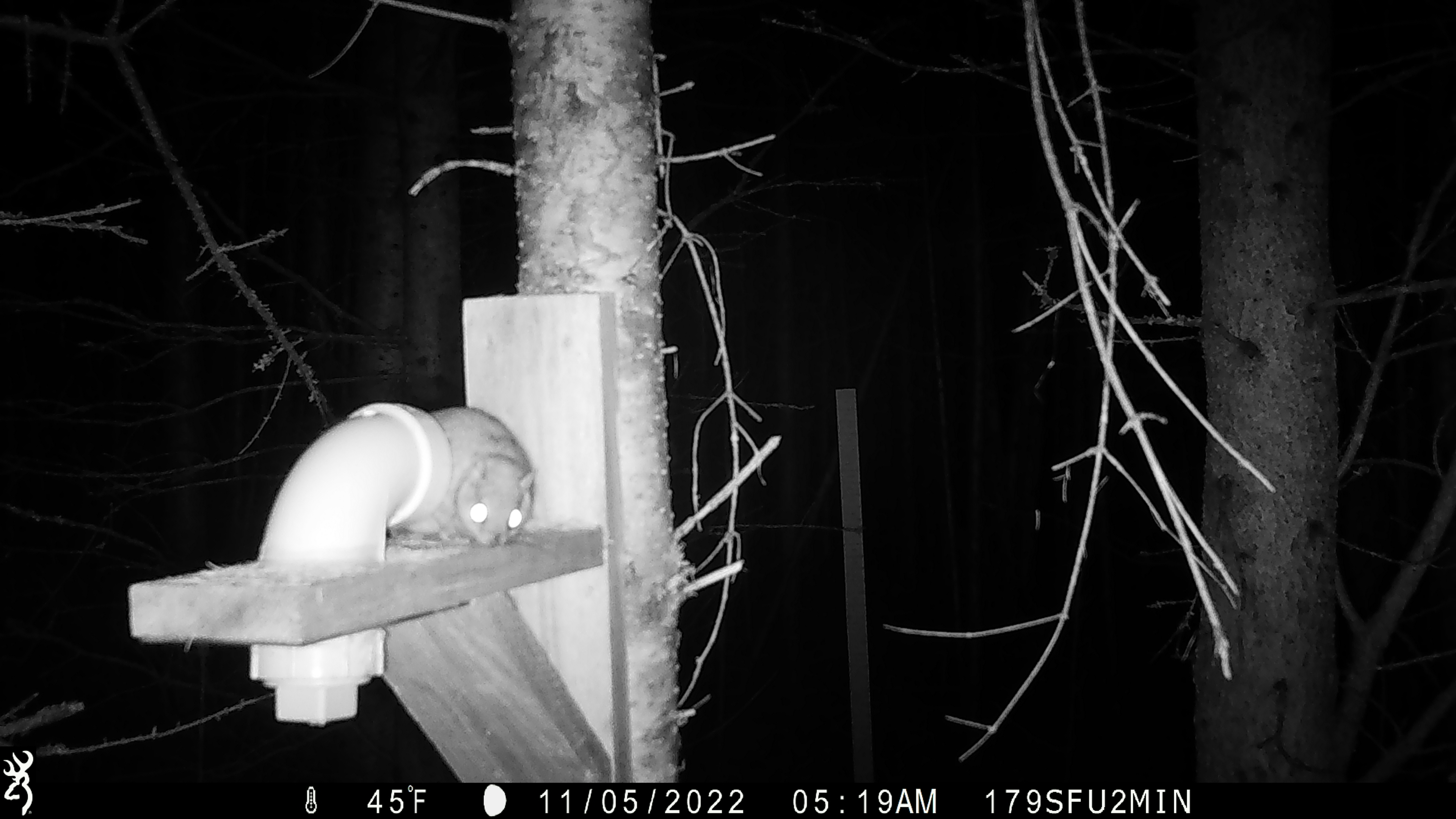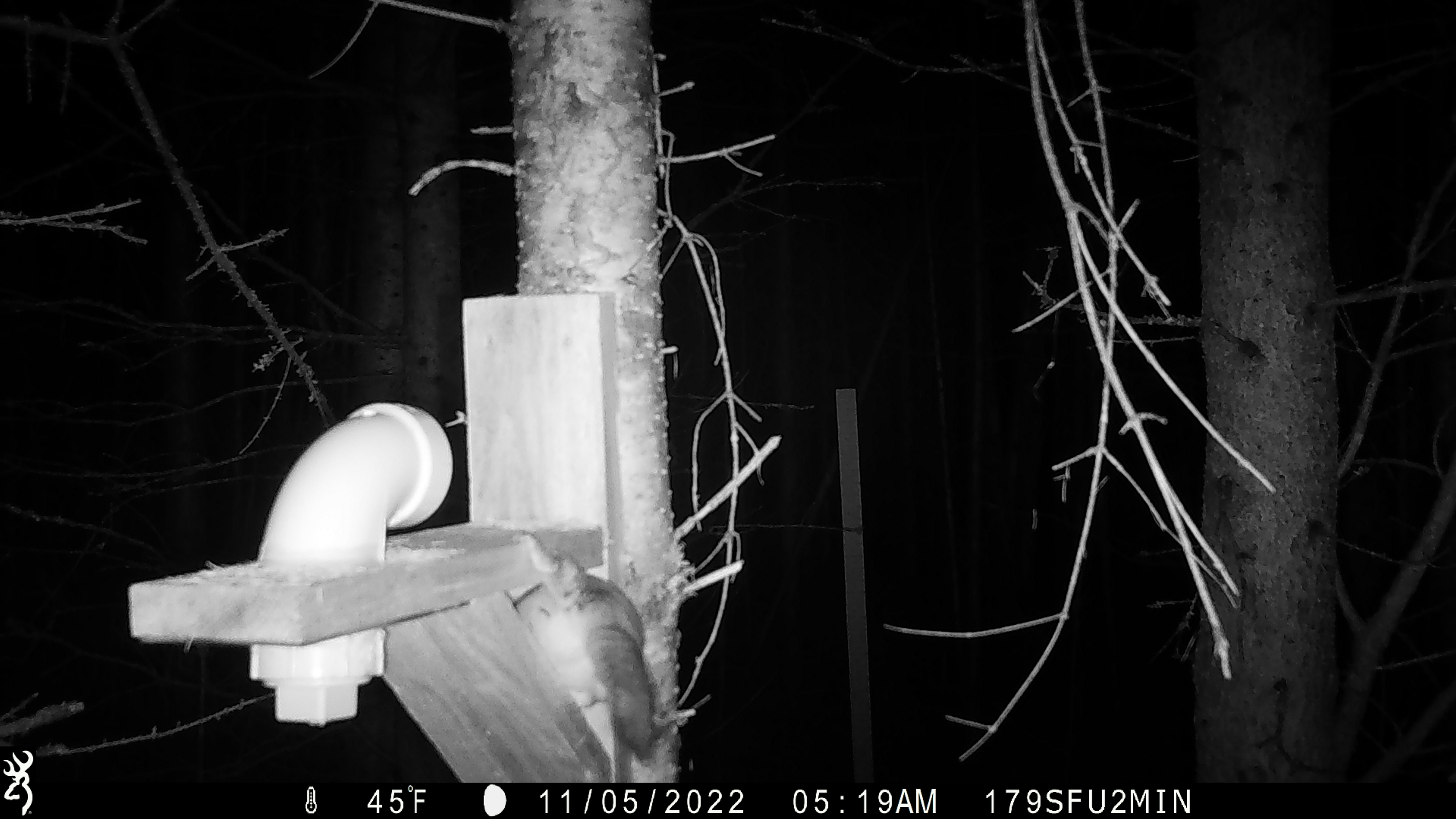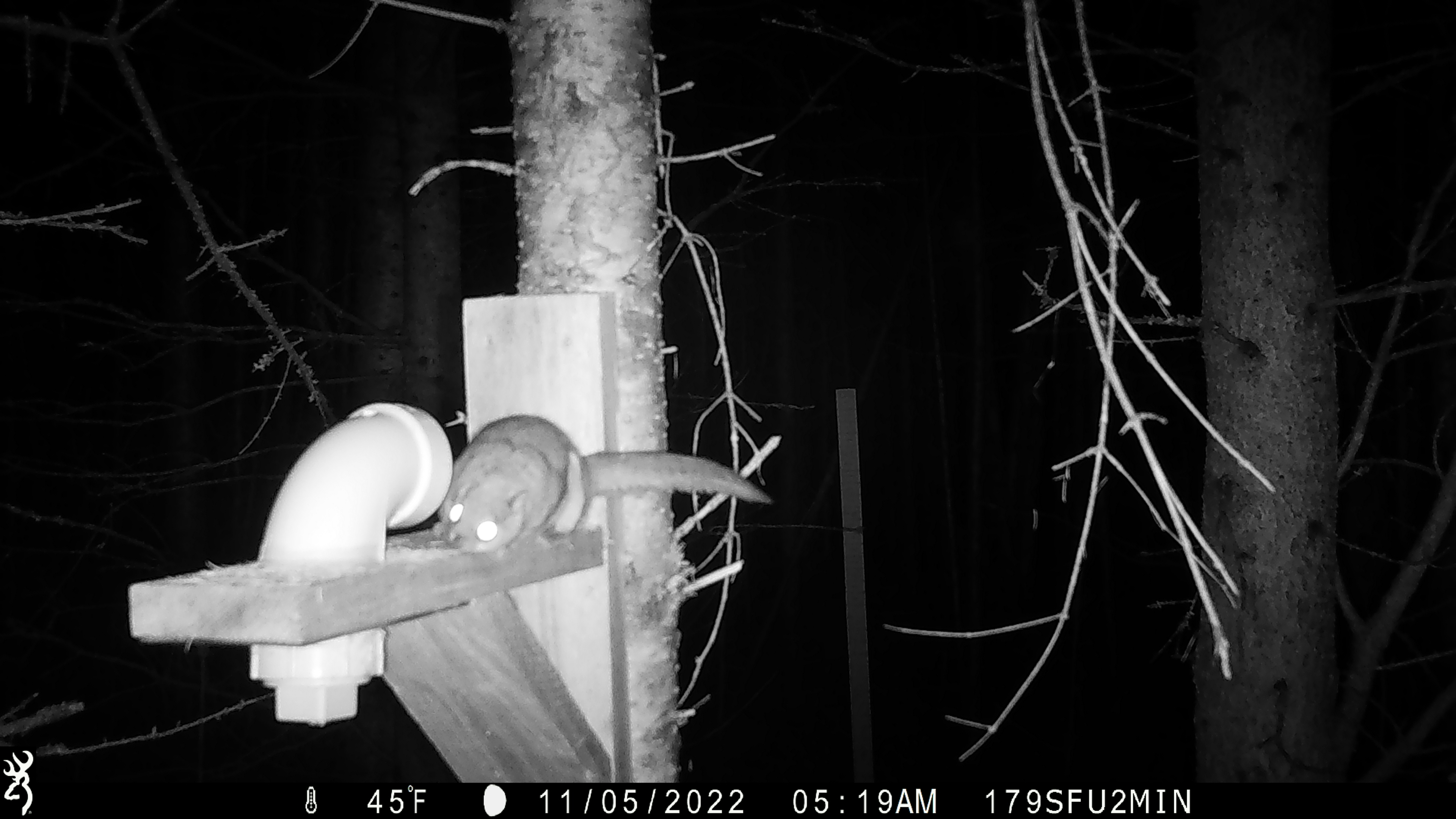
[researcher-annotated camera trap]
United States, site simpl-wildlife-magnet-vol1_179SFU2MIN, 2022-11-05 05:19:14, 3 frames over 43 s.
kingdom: Animalia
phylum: Chordata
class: Mammalia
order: Rodentia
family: Sciuridae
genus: Glaucomys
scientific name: Glaucomys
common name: flying squirrel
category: flying squirrel sp.